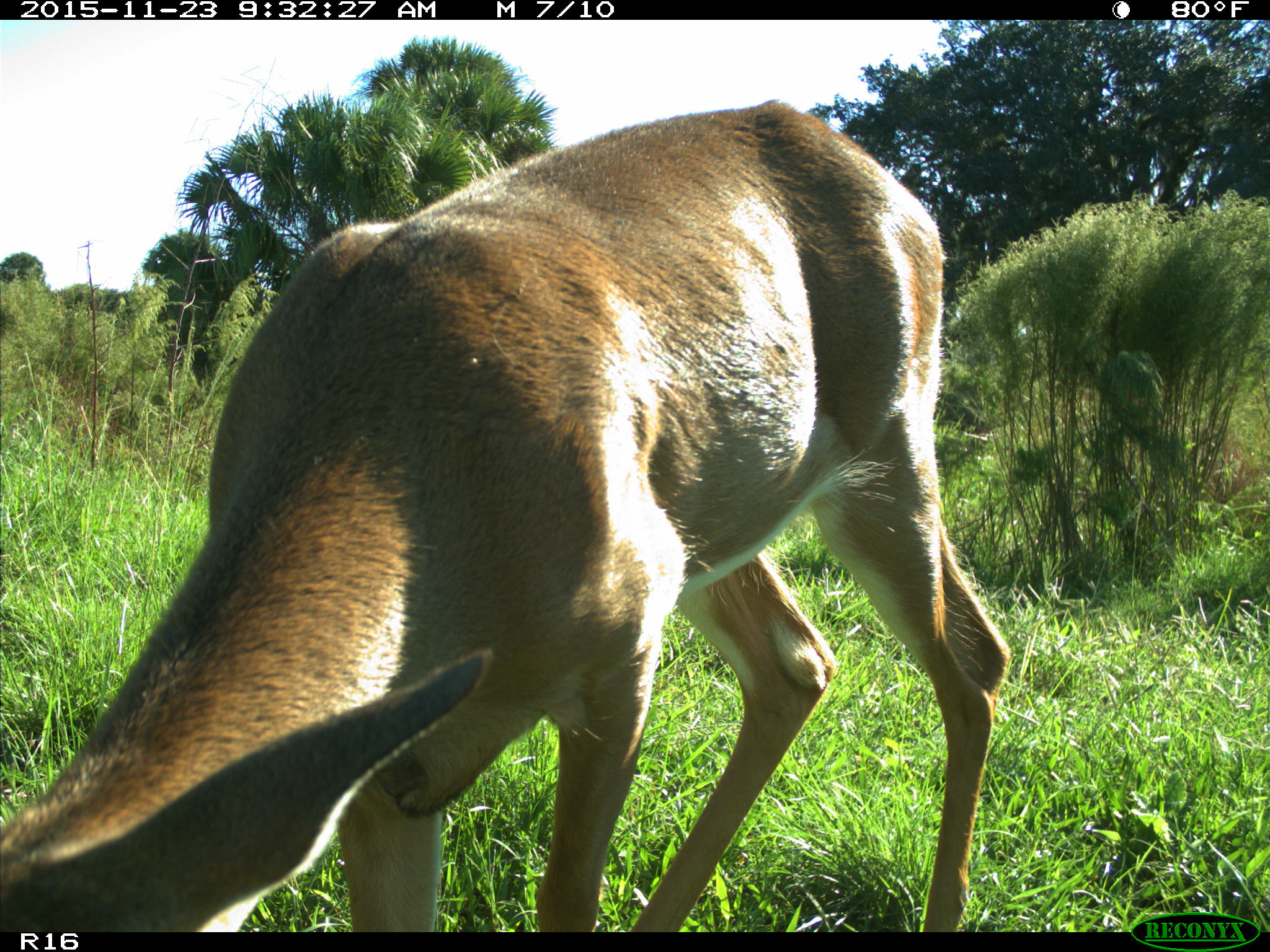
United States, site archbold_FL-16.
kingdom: Animalia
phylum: Chordata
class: Mammalia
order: Artiodactyla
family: Cervidae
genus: Odocoileus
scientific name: Odocoileus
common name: deer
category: unidentified deer